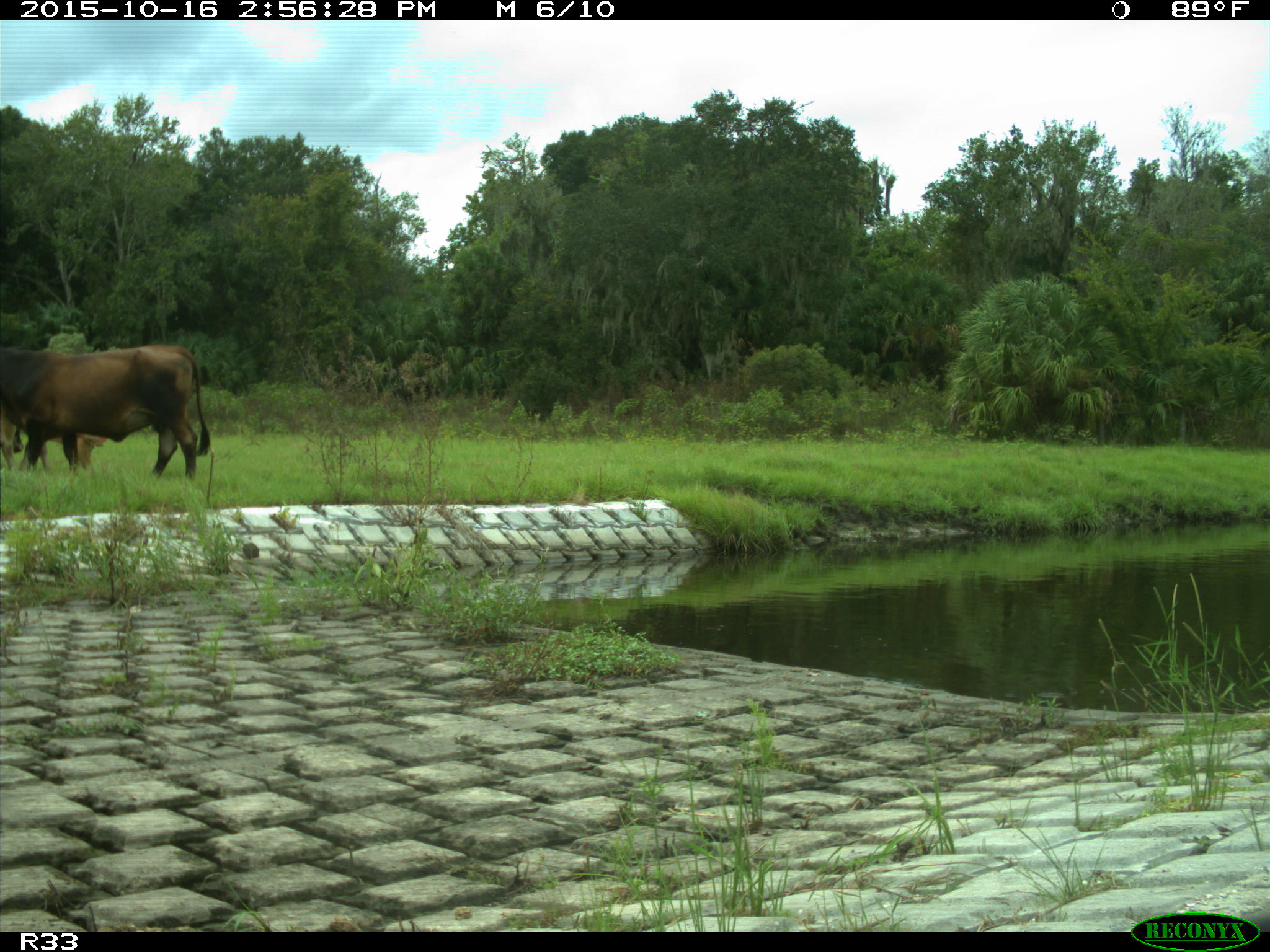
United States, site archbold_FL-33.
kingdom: Animalia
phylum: Chordata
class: Mammalia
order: Artiodactyla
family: Bovidae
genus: Bos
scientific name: Bos taurus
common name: domestic cow